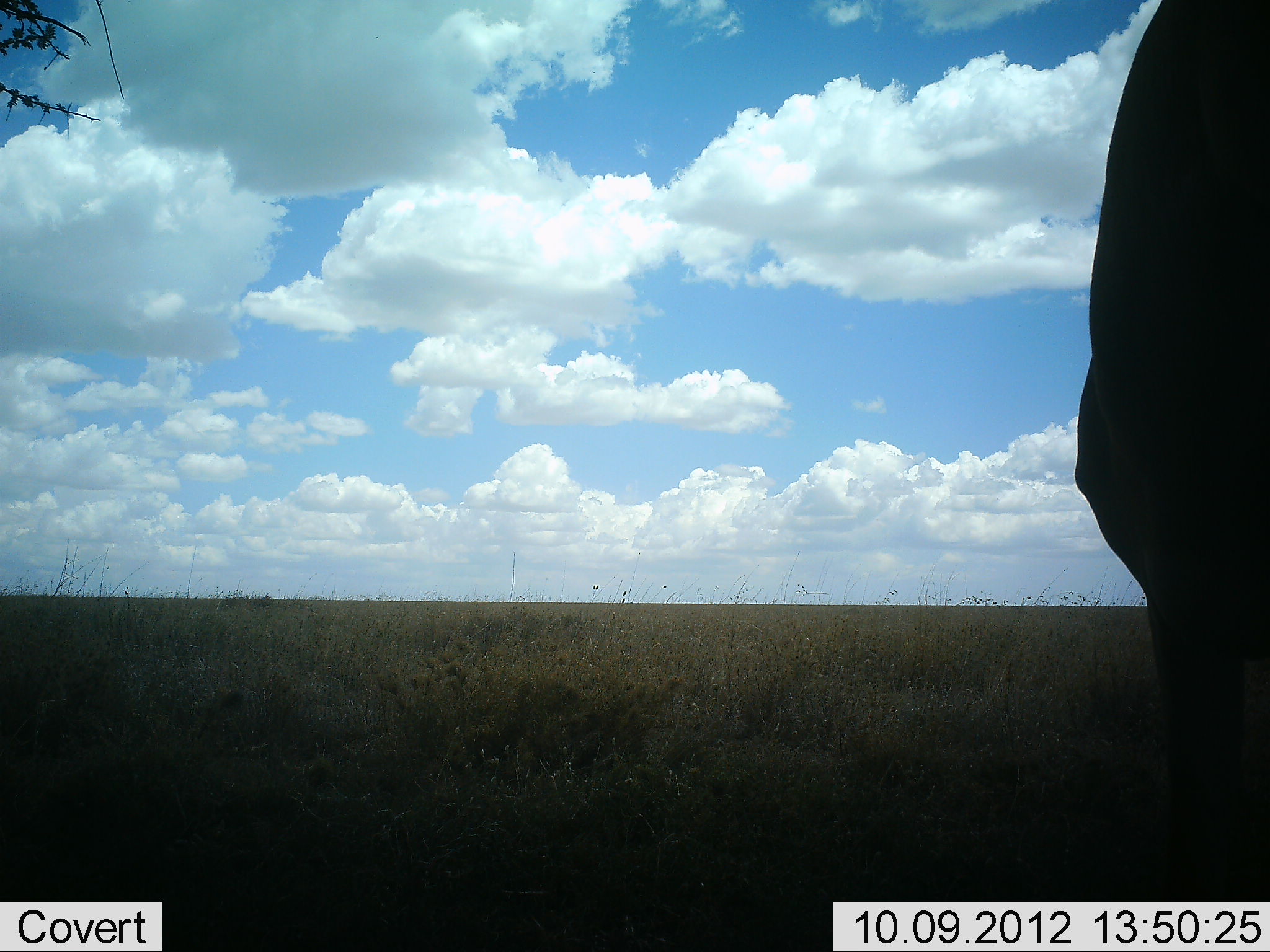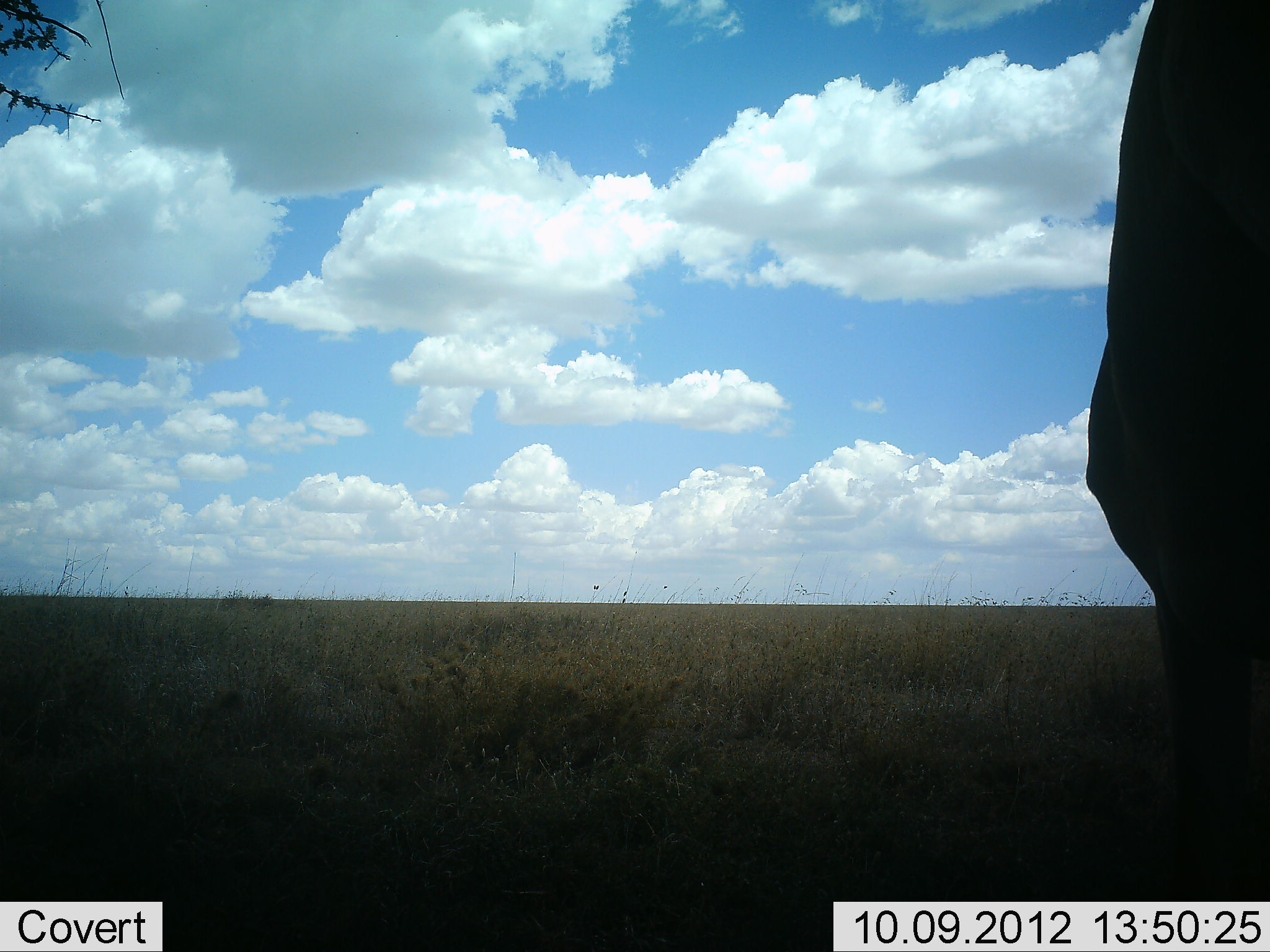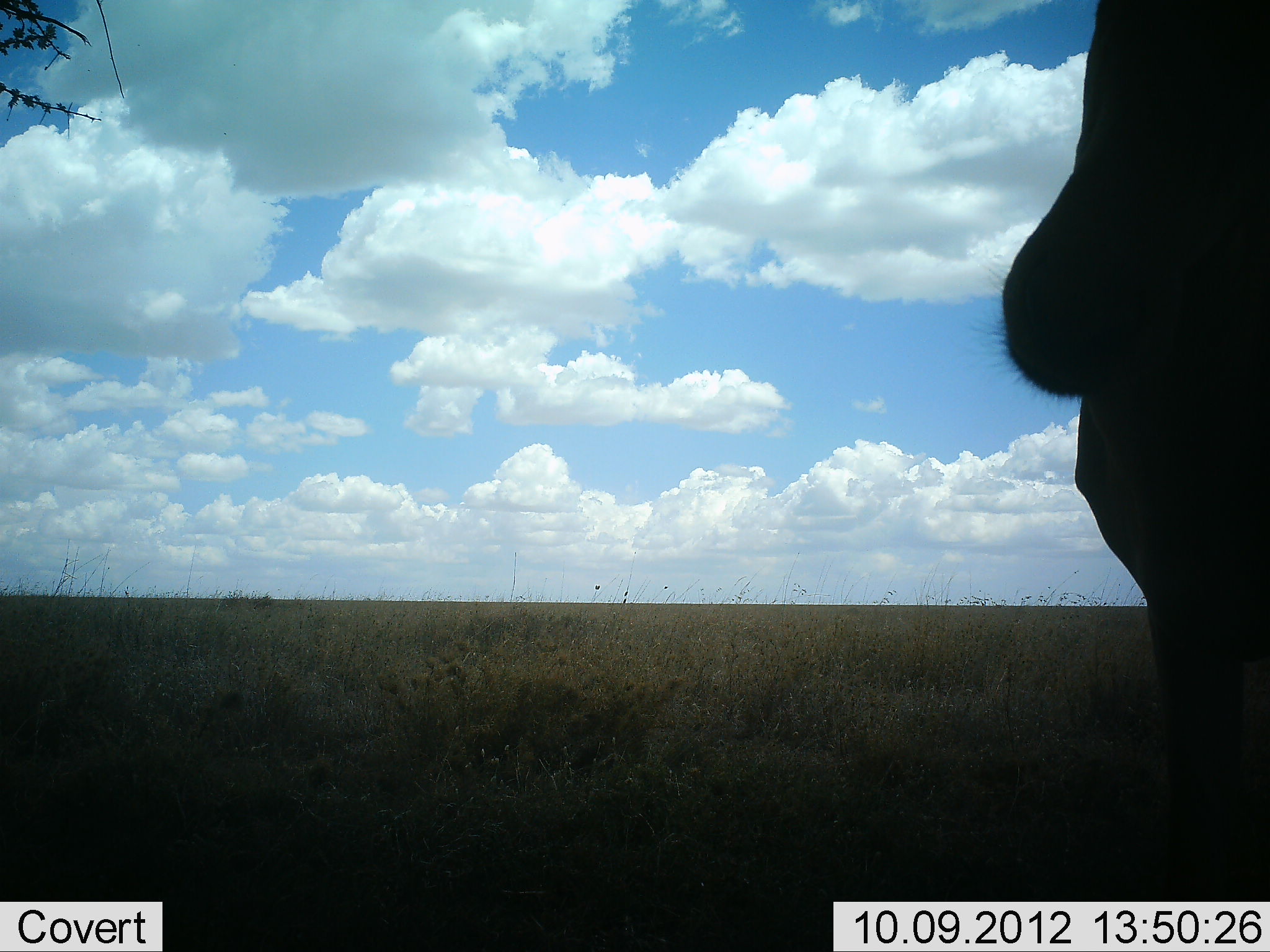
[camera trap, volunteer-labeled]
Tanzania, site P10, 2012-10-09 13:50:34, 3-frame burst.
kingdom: Animalia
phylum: Chordata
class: Mammalia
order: Artiodactyla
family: Bovidae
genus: Connochaetes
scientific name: Connochaetes taurinus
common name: blue wildebeest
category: wildebeest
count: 1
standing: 100%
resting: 0%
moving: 0%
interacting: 0%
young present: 0%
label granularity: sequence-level